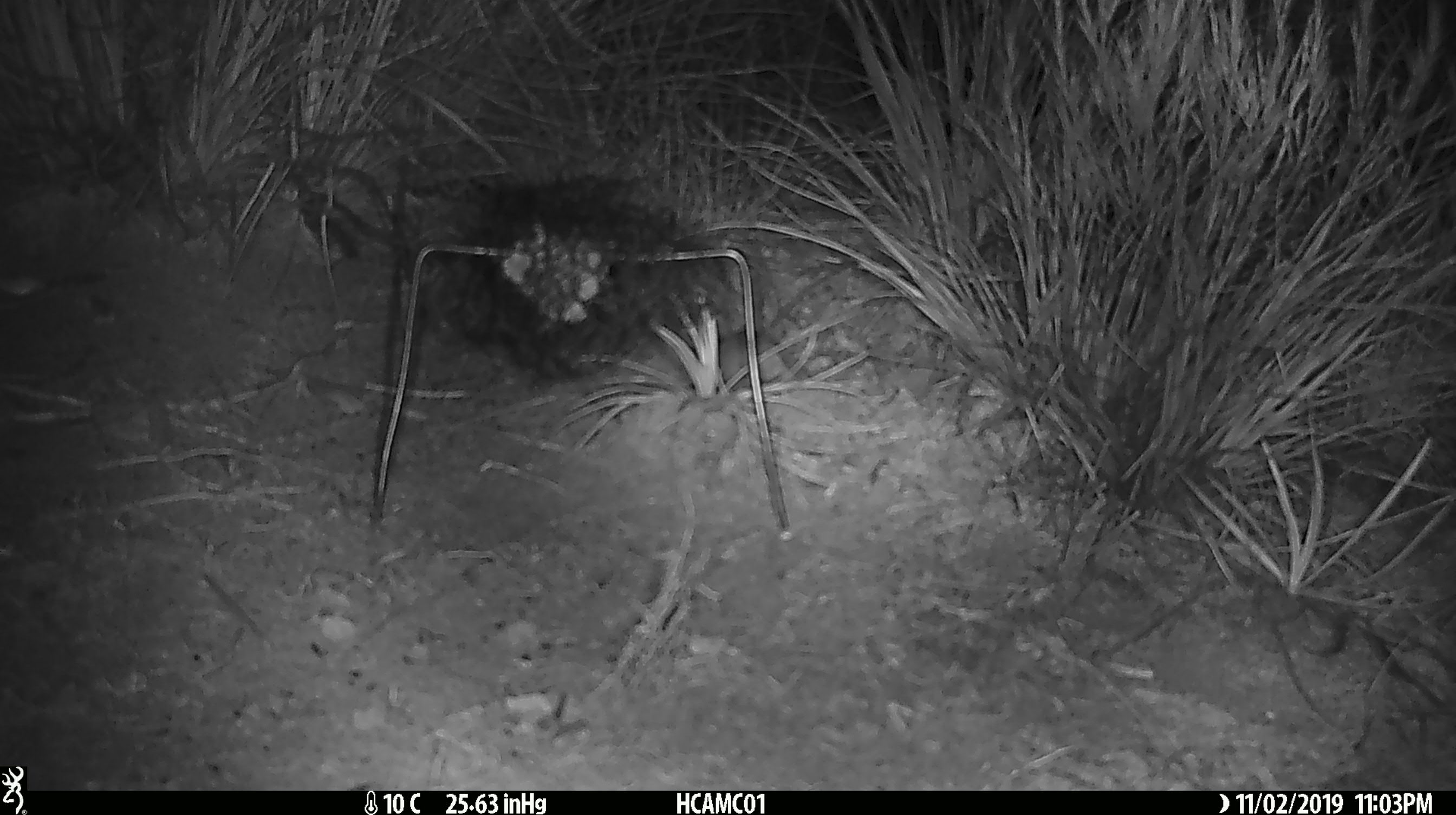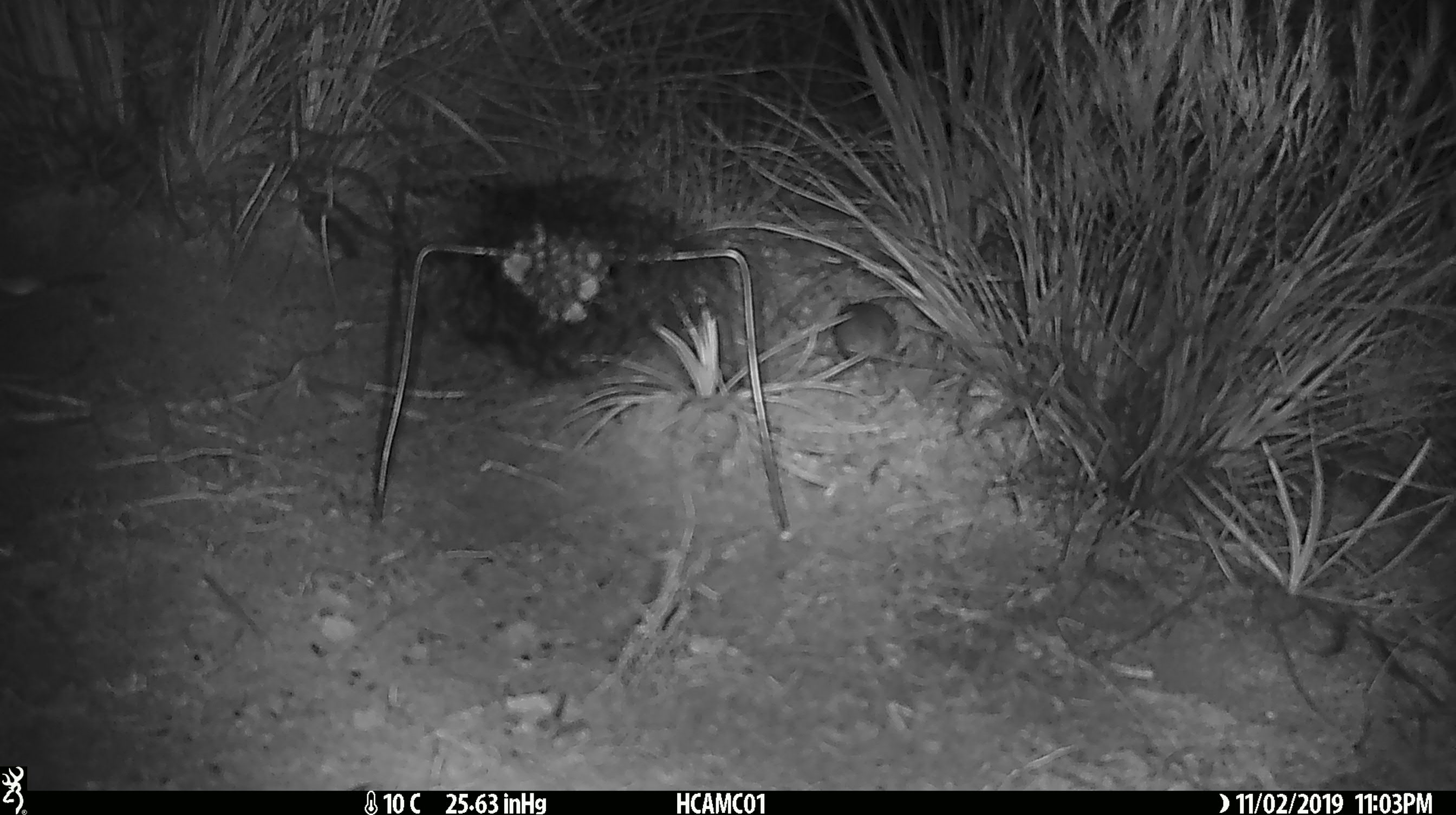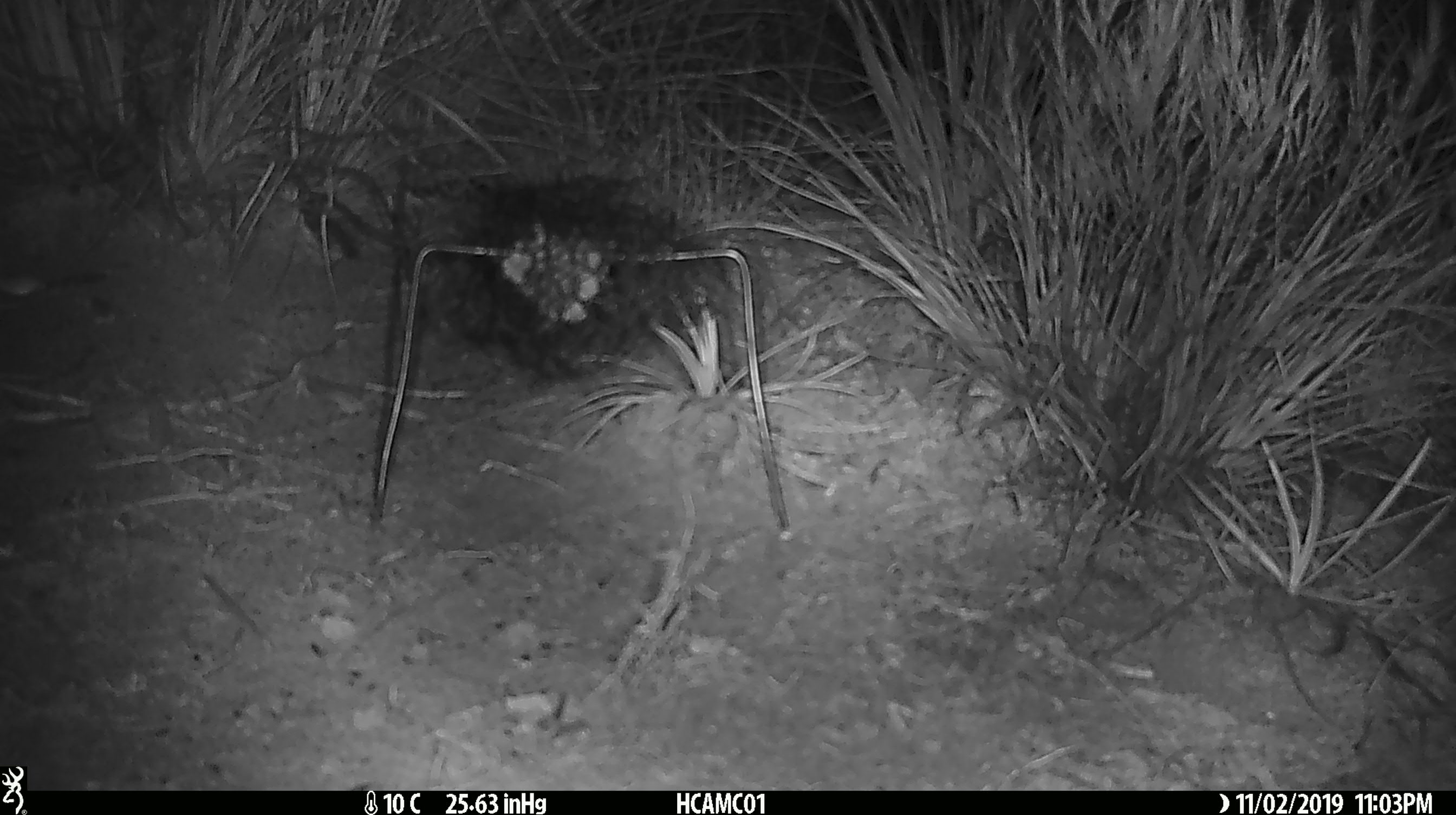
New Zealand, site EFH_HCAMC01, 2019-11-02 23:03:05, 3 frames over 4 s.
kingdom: Animalia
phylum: Chordata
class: Mammalia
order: Rodentia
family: Muridae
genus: Mus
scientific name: Mus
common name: mouse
Mouse (Mus).